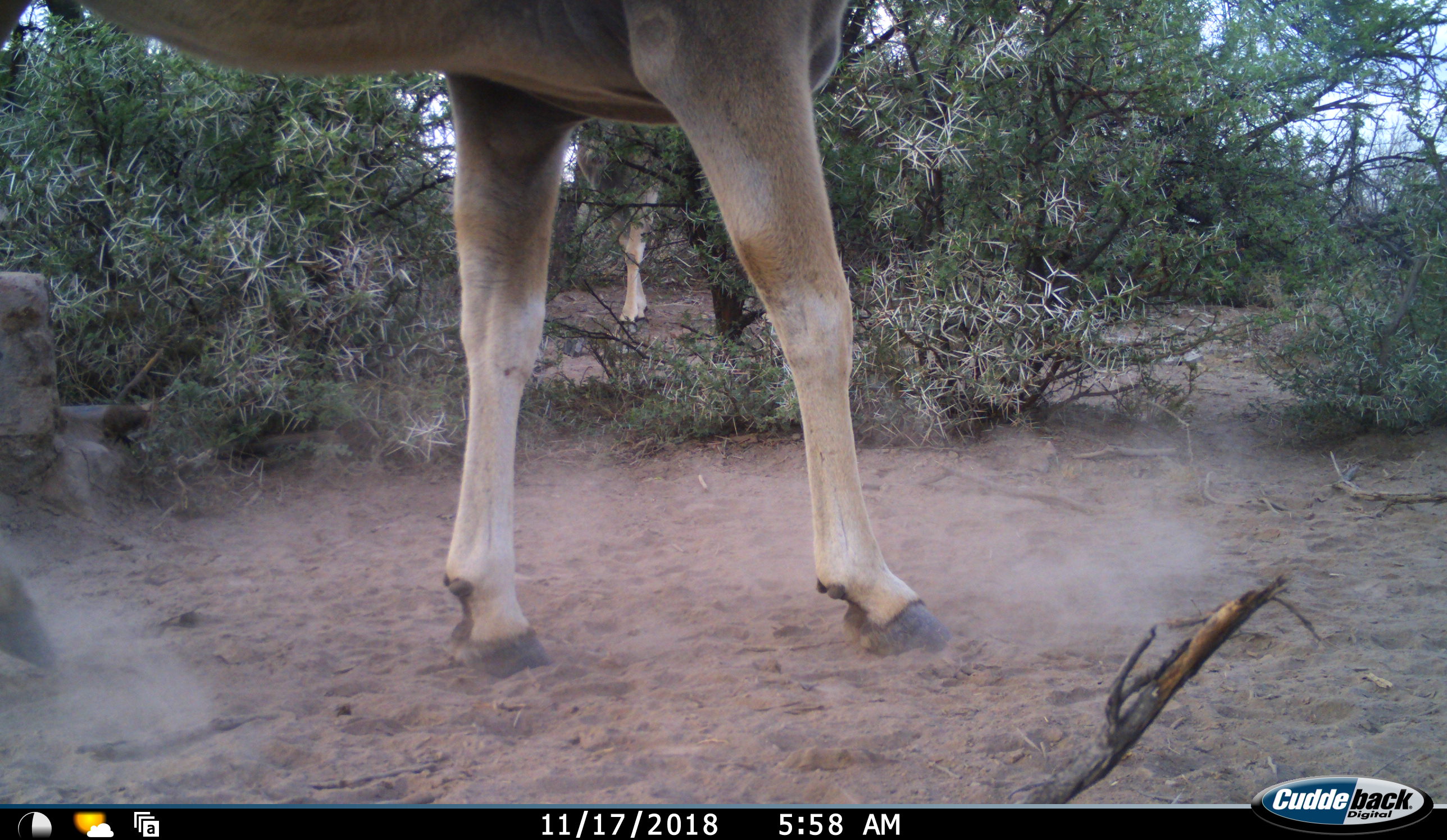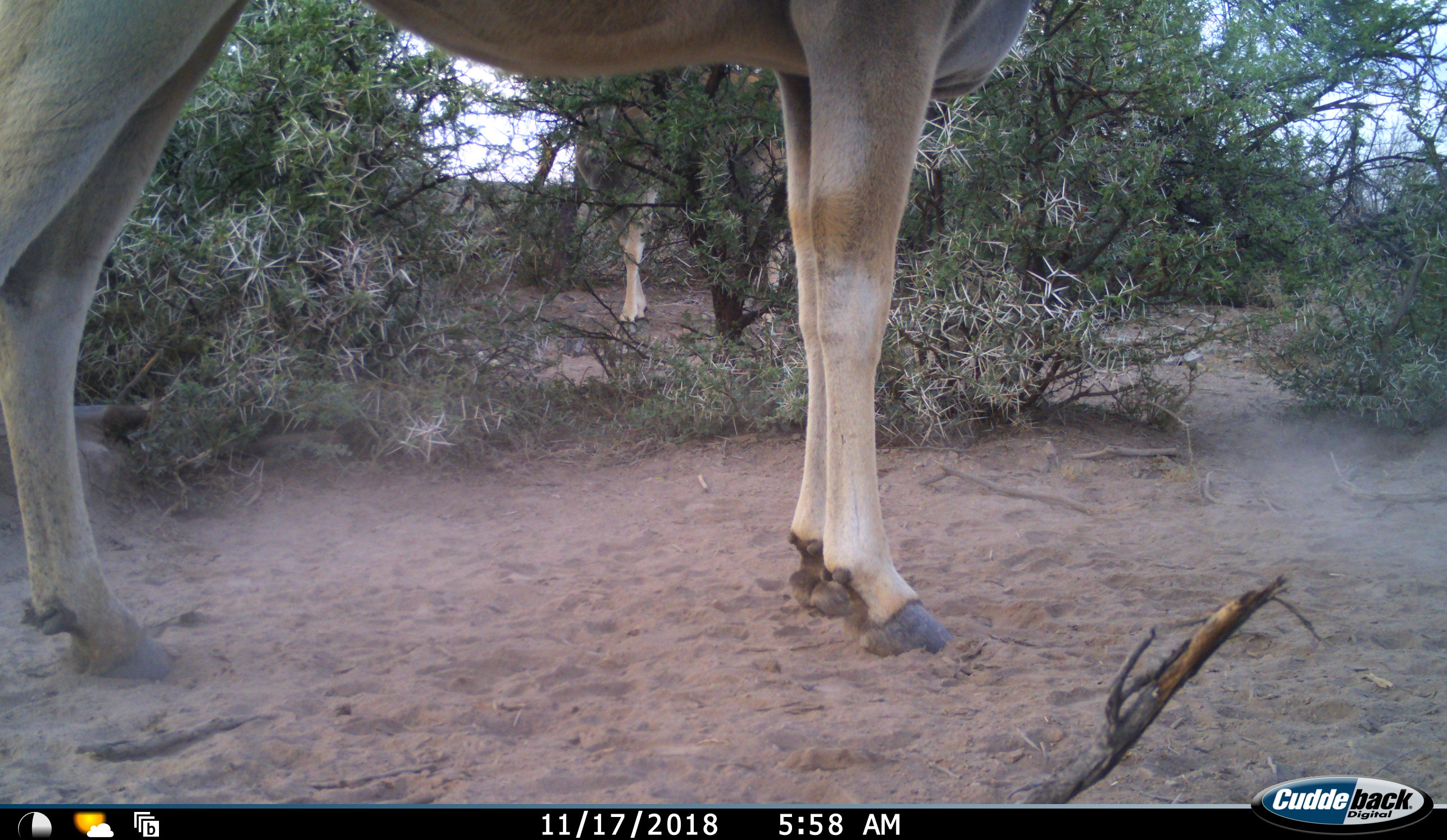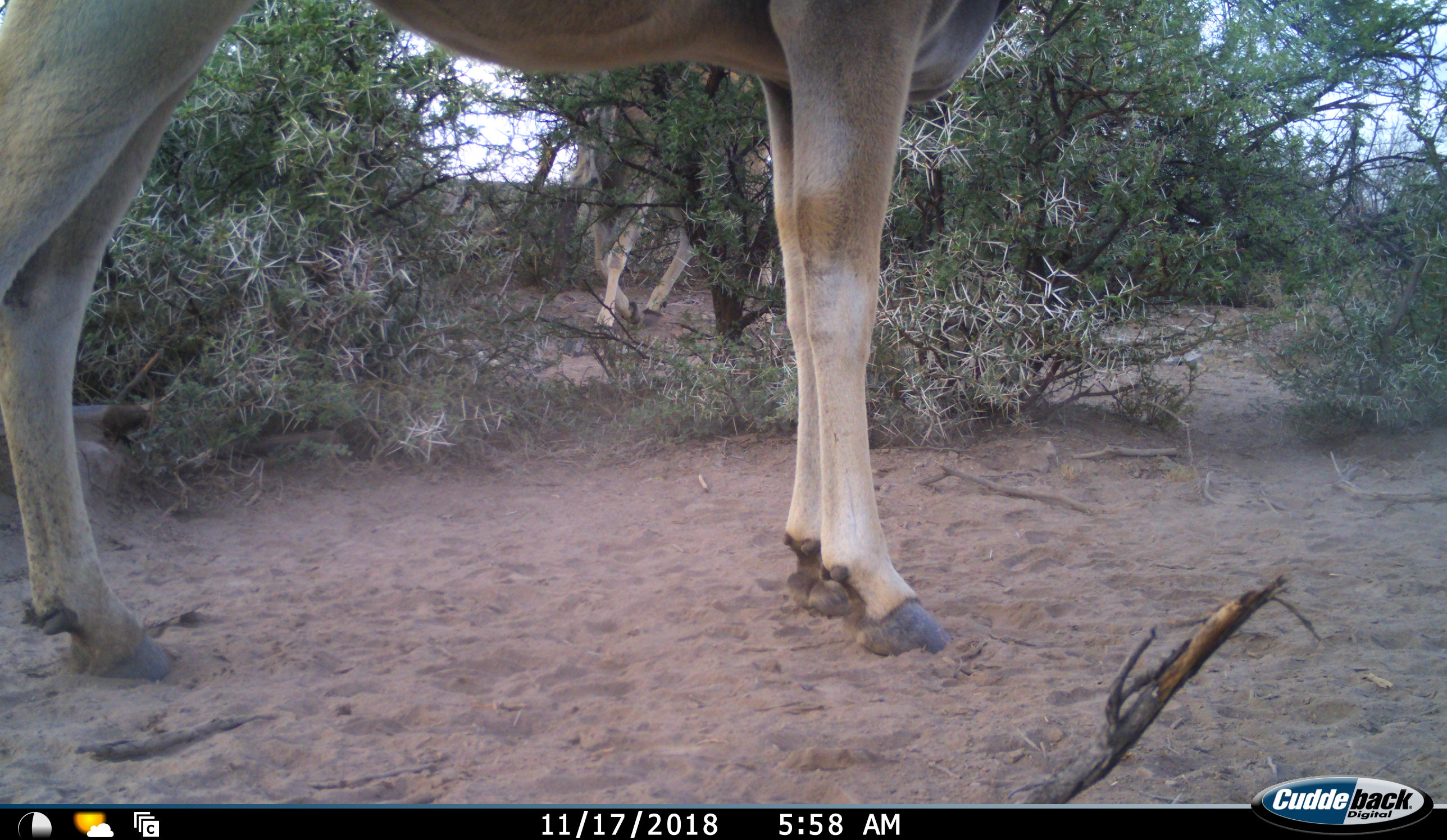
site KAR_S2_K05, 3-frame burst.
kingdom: Animalia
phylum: Chordata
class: Mammalia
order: Artiodactyla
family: Bovidae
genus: Tragelaphus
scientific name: Tragelaphus oryx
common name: eland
Eland (Tragelaphus oryx), count 2. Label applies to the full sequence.